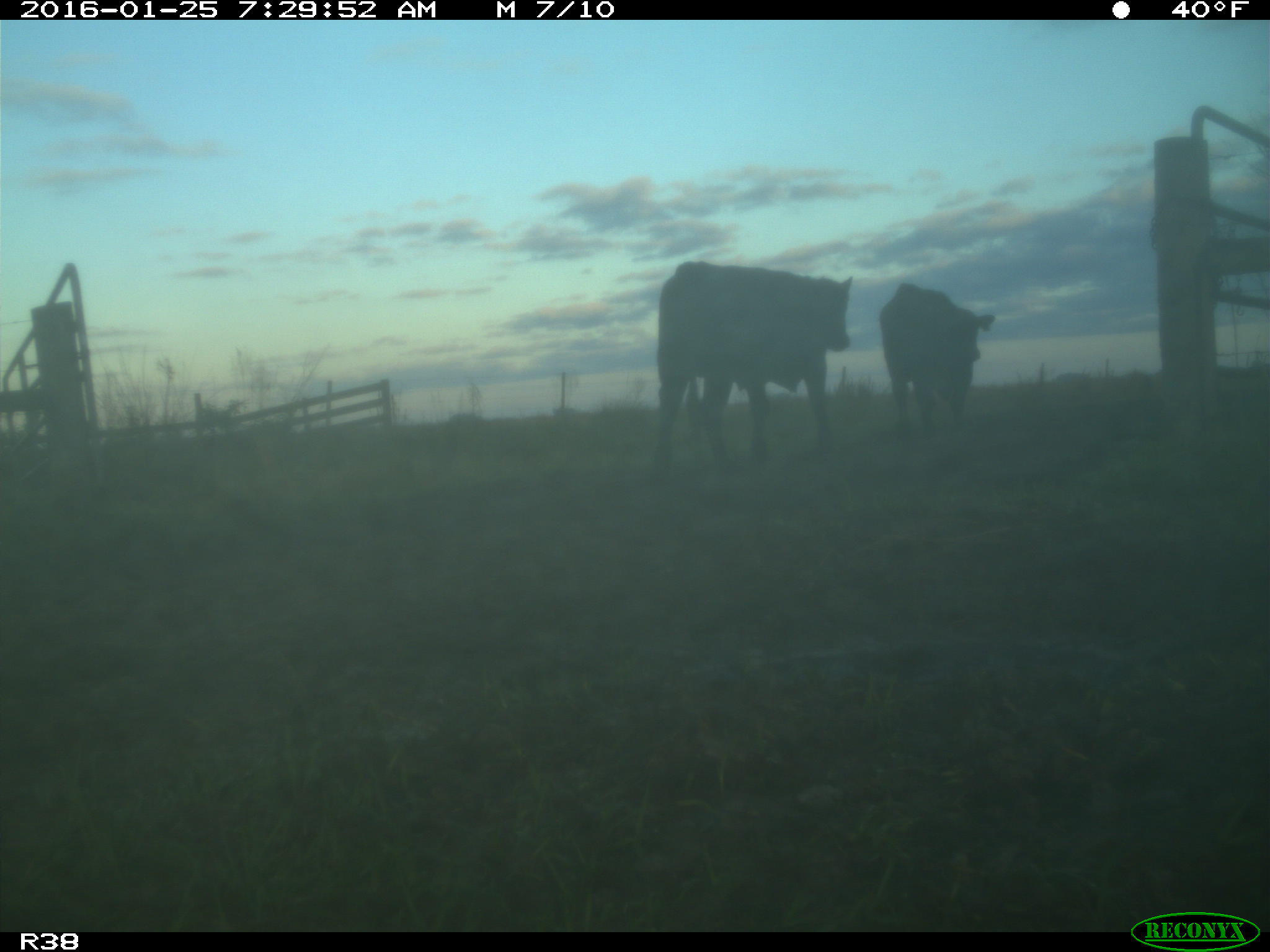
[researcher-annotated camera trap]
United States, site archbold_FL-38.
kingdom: Animalia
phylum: Chordata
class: Mammalia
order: Artiodactyla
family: Bovidae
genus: Bos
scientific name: Bos taurus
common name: domestic cow